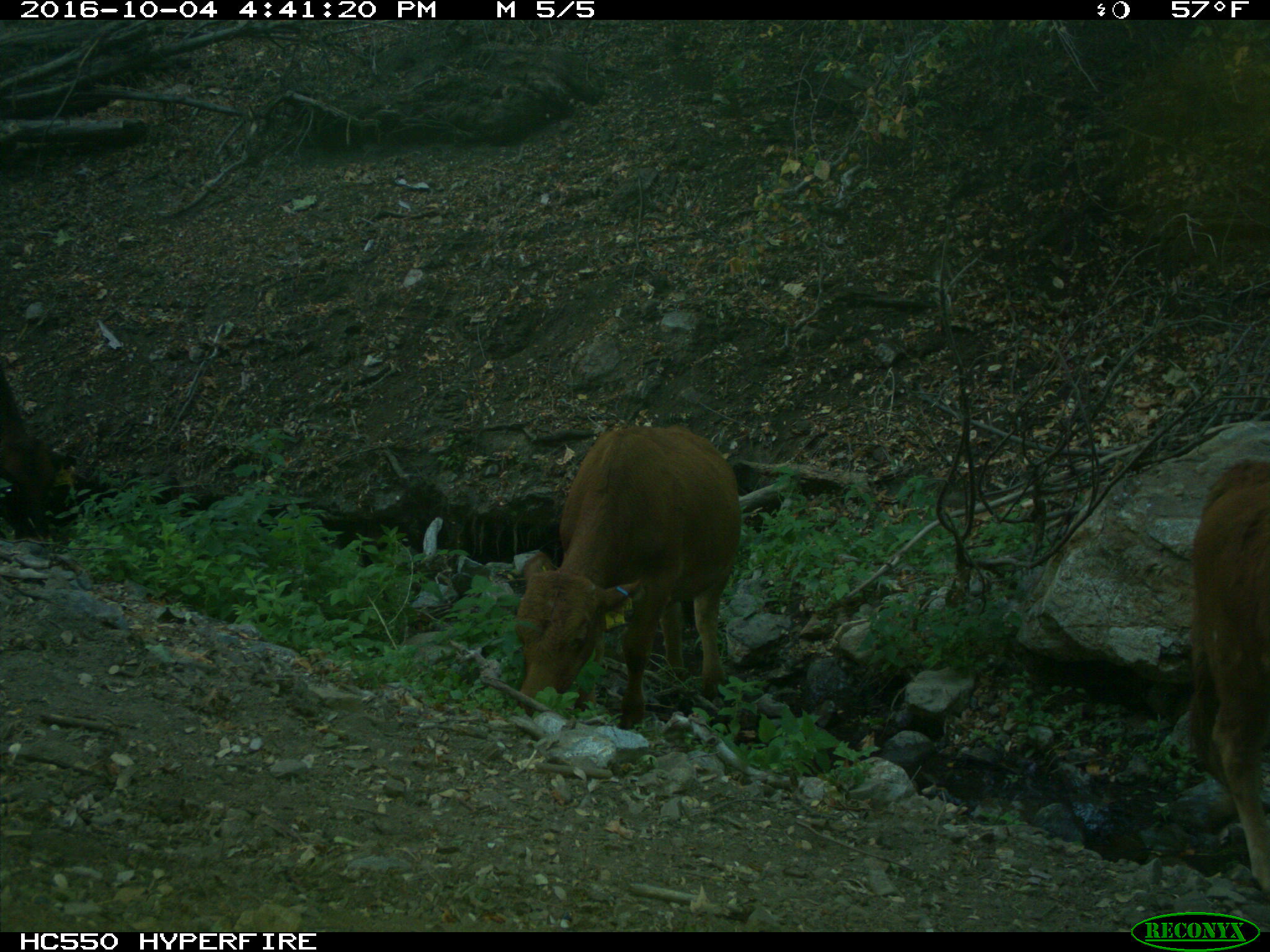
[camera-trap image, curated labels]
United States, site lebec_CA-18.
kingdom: Animalia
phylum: Chordata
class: Mammalia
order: Artiodactyla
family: Bovidae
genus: Bos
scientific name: Bos taurus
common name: domestic cow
Bos taurus (domestic cow).